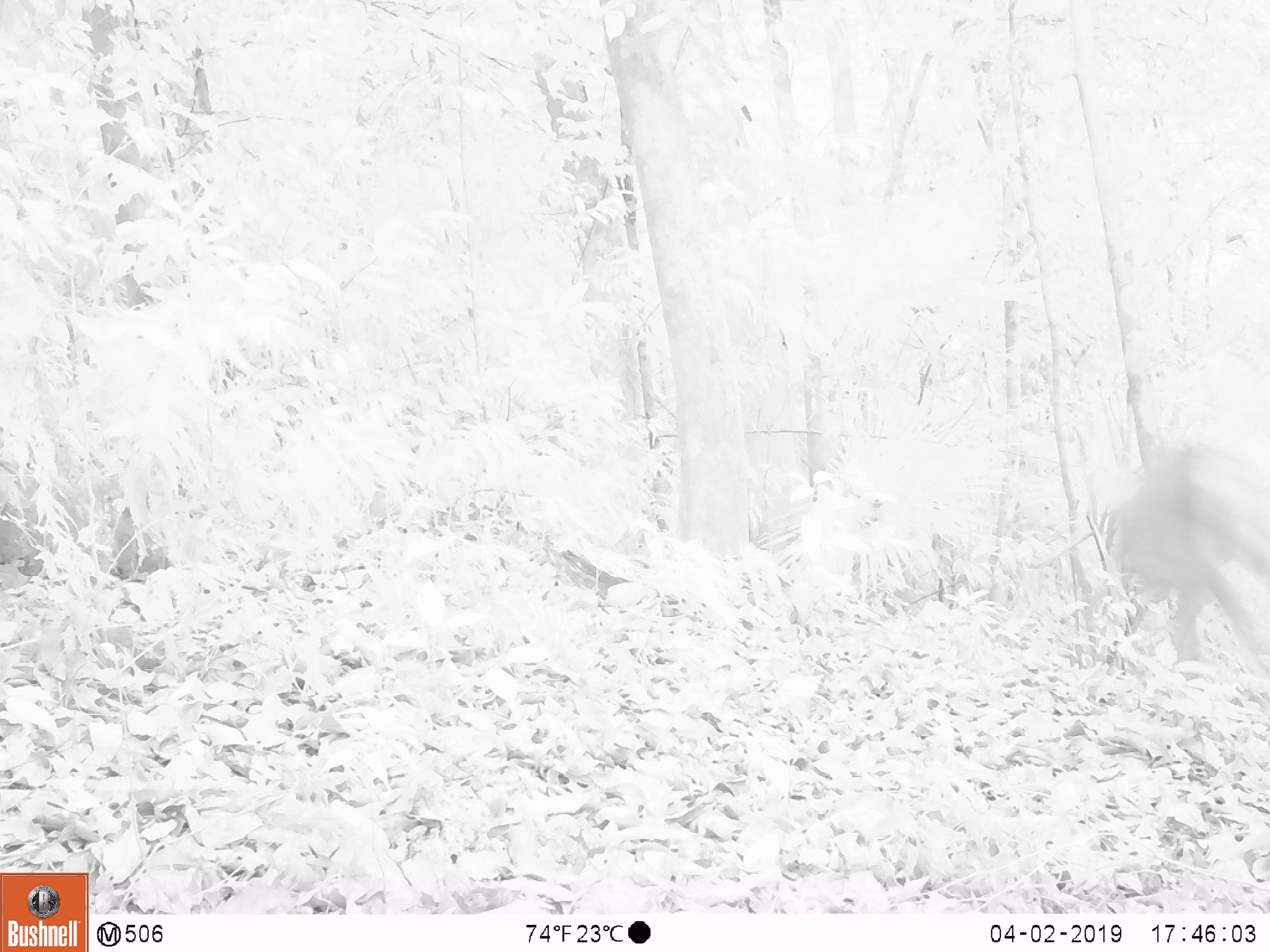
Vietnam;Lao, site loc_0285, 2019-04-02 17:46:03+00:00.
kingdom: Animalia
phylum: Chordata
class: Mammalia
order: Artiodactyla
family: Cervidae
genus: Muntiacus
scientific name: Muntiacus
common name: muntjacs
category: unidentified muntjac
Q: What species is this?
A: Unidentified muntjac (muntjacs) (Muntiacus).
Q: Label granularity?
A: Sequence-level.